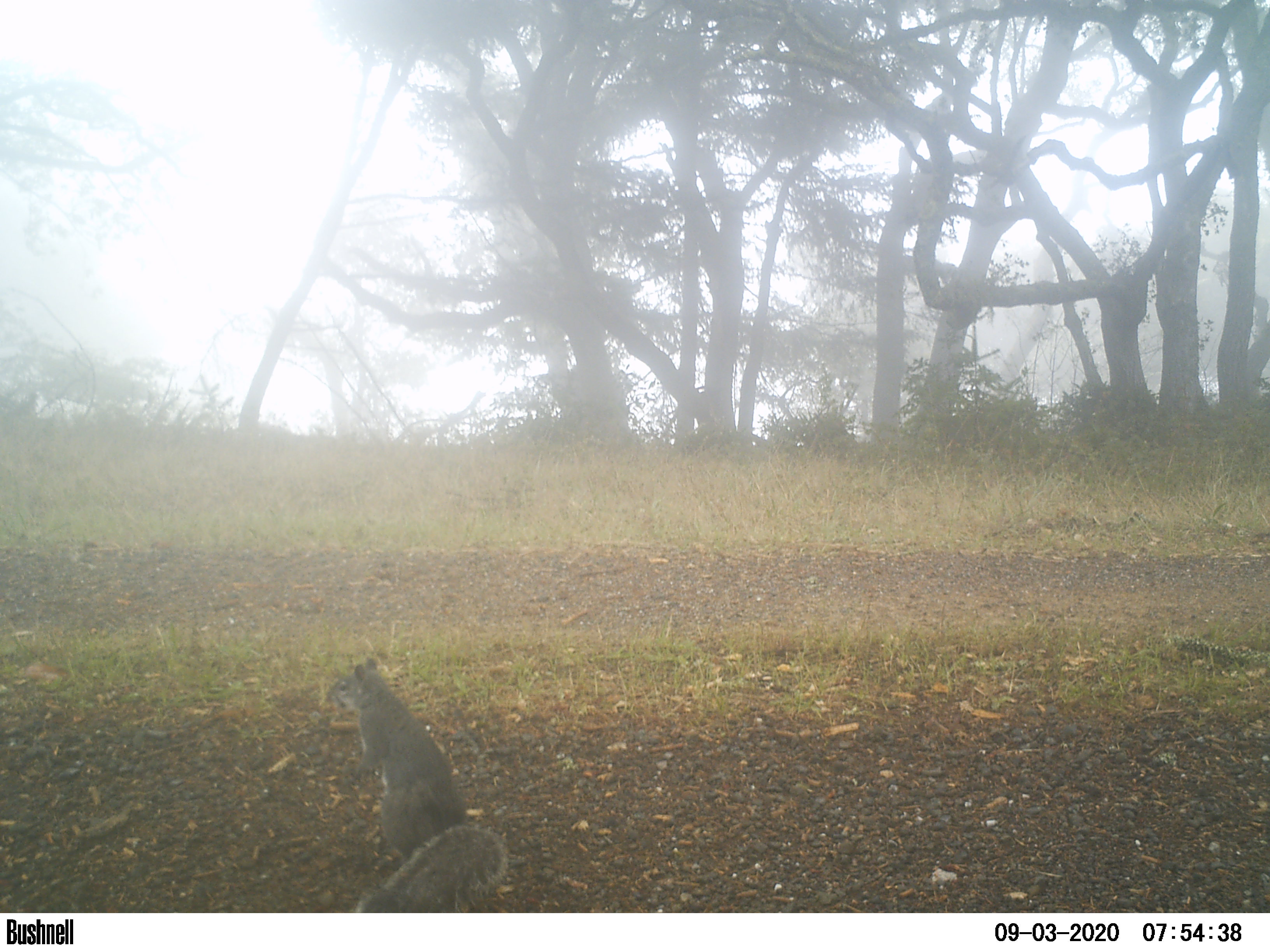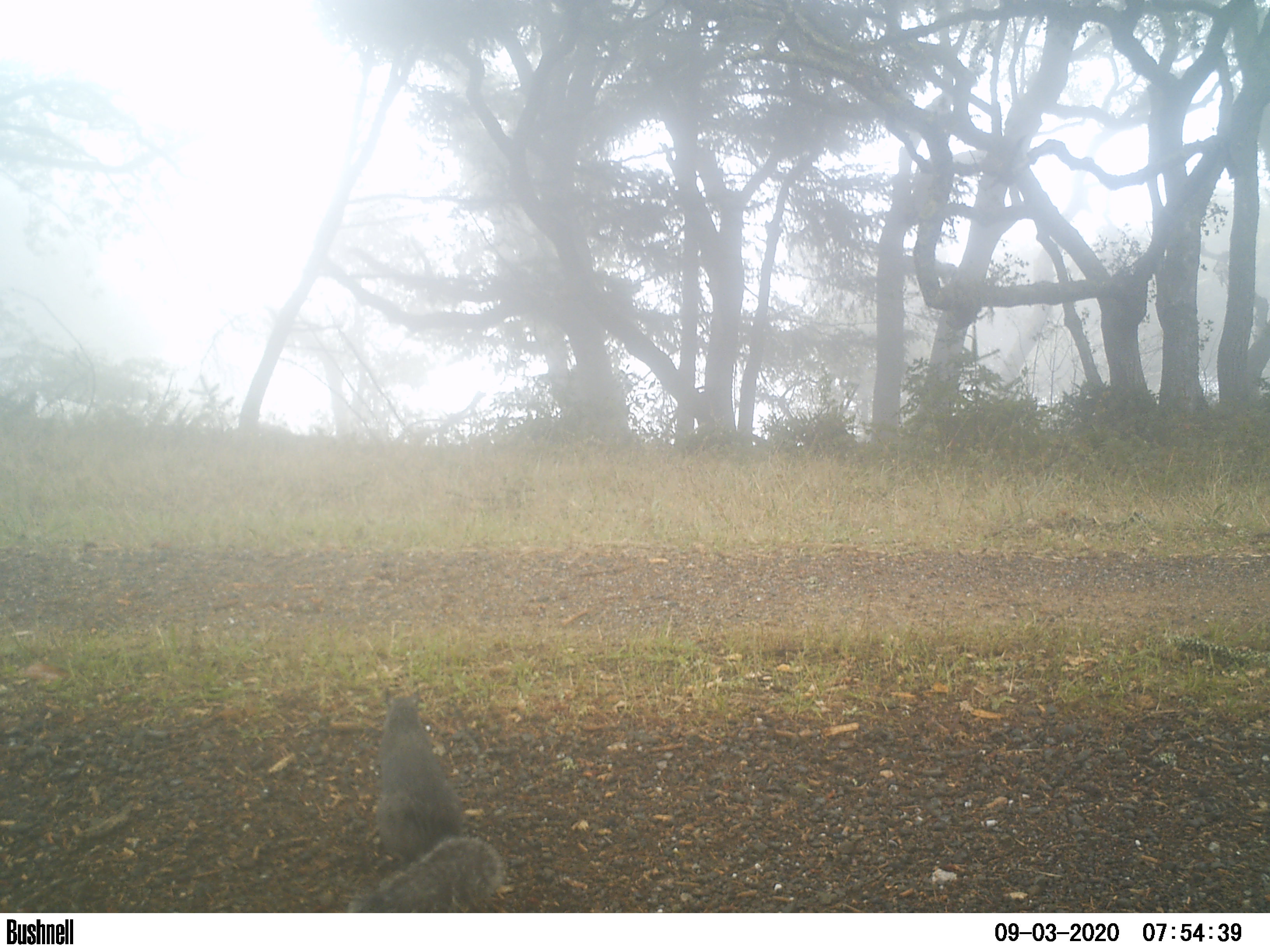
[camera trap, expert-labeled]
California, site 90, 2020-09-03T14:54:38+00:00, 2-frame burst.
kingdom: Animalia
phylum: Chordata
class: Mammalia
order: Rodentia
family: Sciuridae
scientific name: Sciuridae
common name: squirrel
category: unknown squirrel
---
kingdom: Animalia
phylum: Chordata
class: Mammalia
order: Rodentia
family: Sciuridae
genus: Sciurus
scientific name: Sciurus griseus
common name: western gray squirrel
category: western grey squirrel